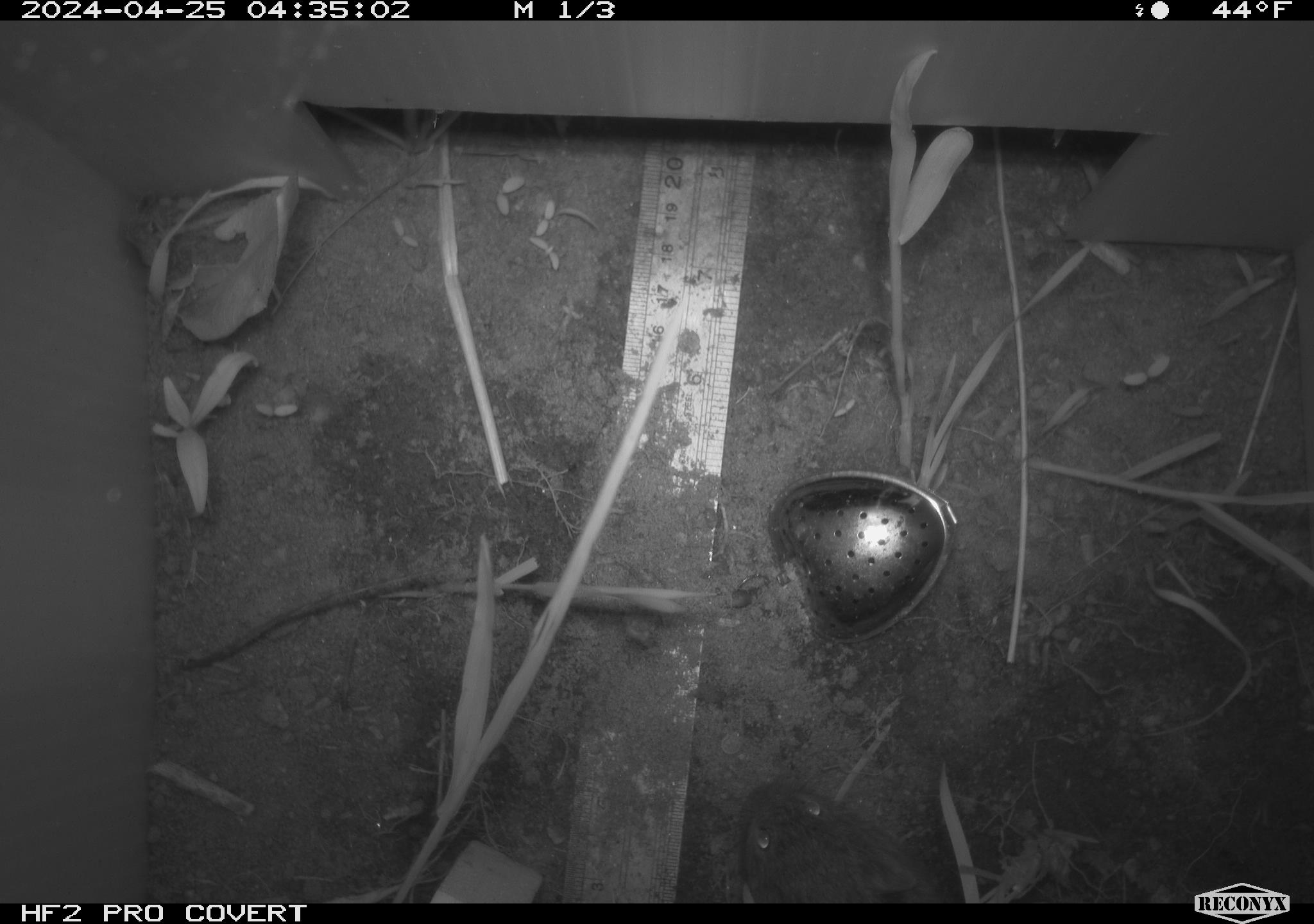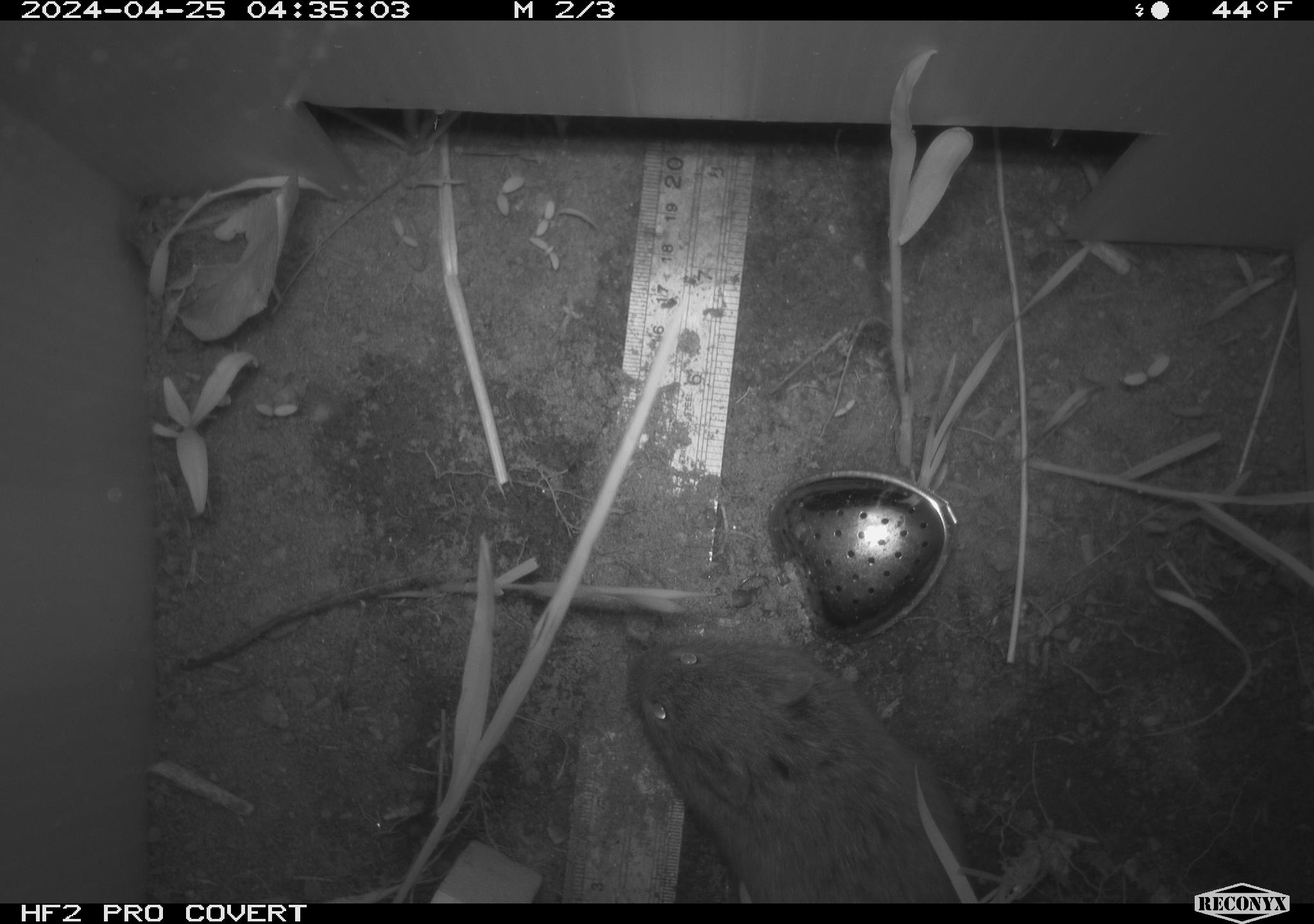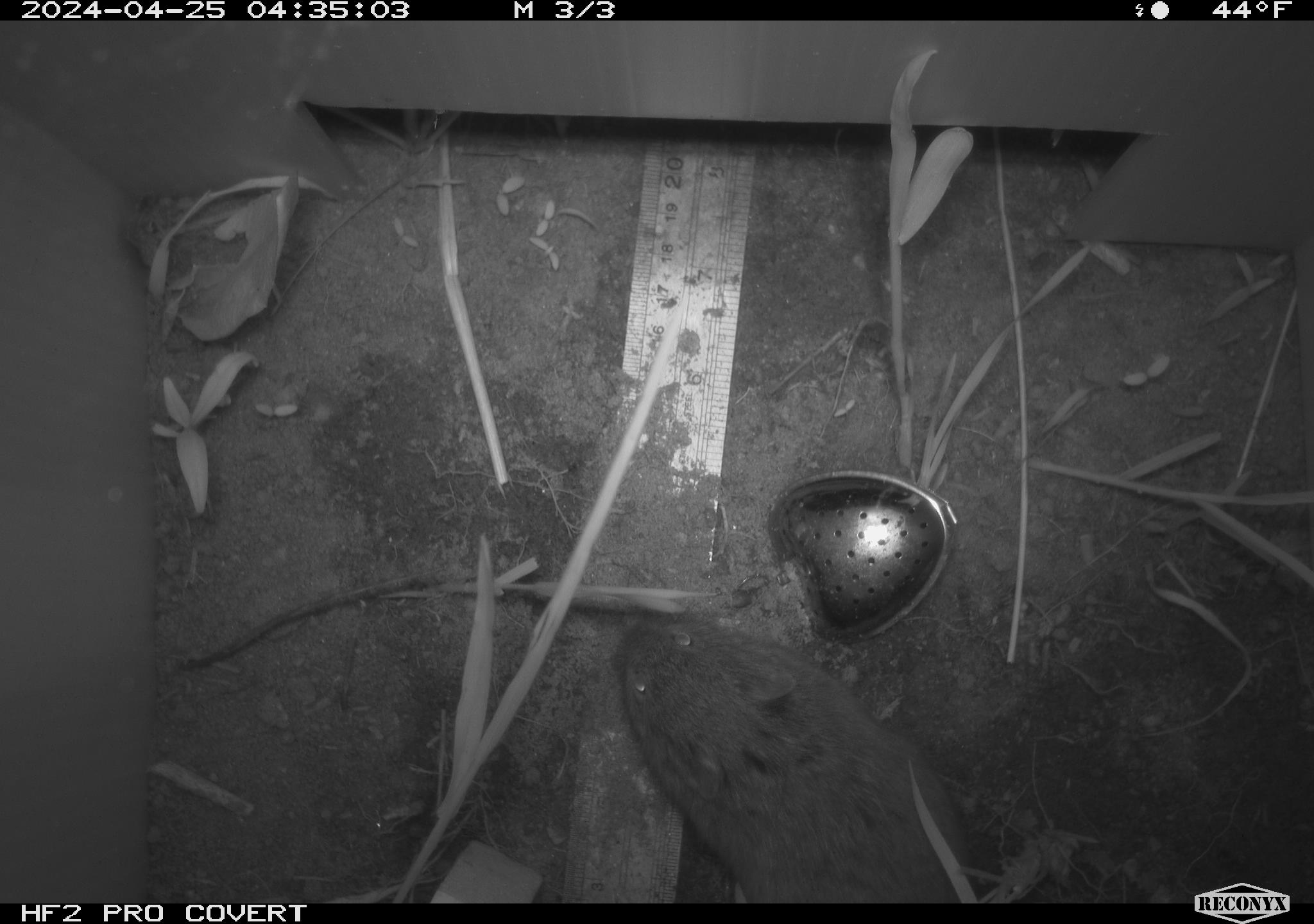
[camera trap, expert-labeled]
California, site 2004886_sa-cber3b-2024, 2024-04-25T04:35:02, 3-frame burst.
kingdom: Animalia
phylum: Chordata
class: Mammalia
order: Rodentia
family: Cricetidae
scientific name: Arvicolinae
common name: voles, lemmings, and muskrats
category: arvicolinae subfamily